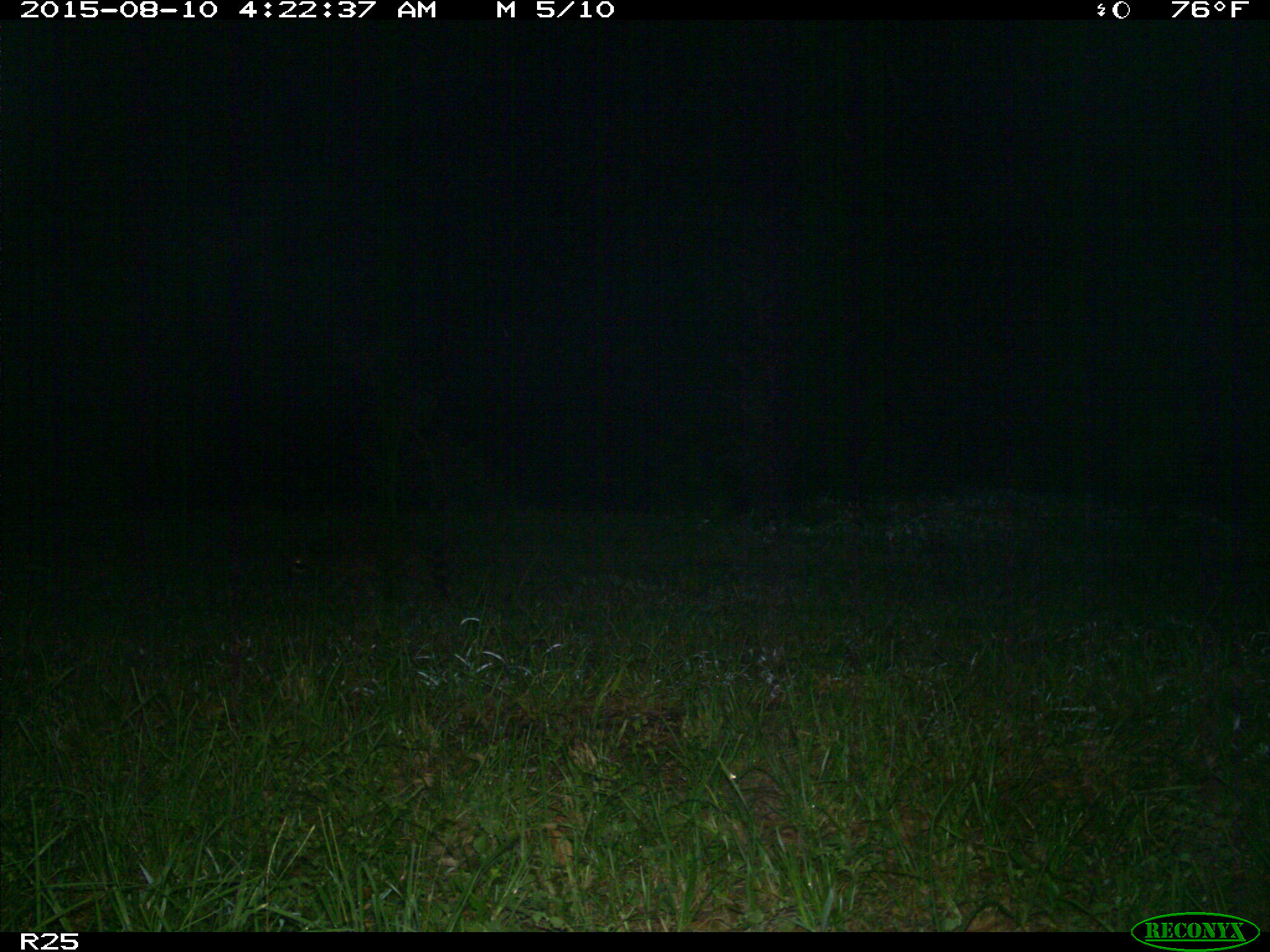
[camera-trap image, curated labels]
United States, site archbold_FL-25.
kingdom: Animalia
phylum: Chordata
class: Mammalia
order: Carnivora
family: Procyonidae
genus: Procyon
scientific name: Procyon lotor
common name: common raccoon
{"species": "Procyon lotor (common raccoon)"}